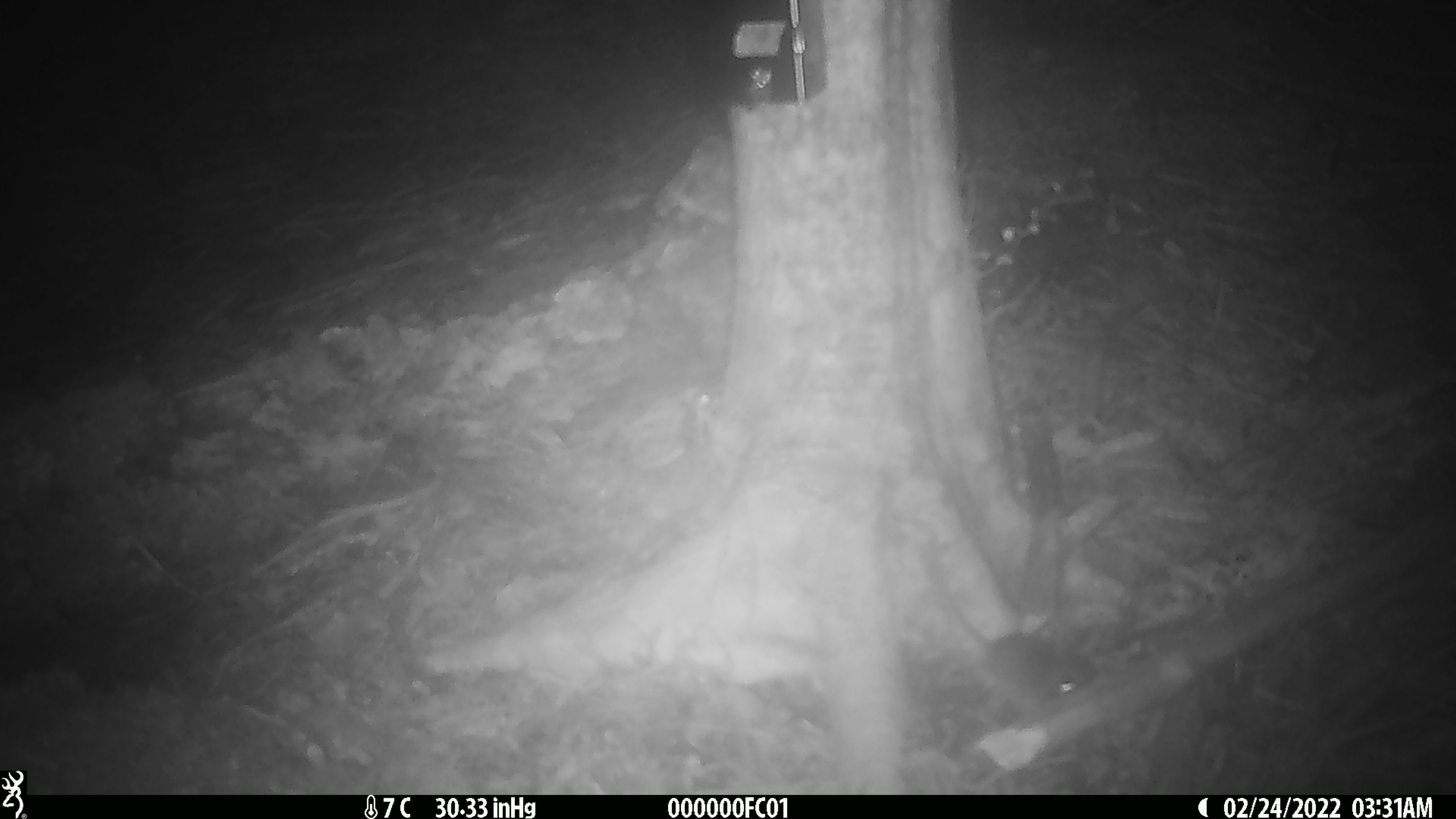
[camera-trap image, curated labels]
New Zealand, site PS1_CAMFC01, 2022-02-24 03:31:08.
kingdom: Animalia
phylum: Chordata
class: Mammalia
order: Rodentia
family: Muridae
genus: Mus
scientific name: Mus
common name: mouse